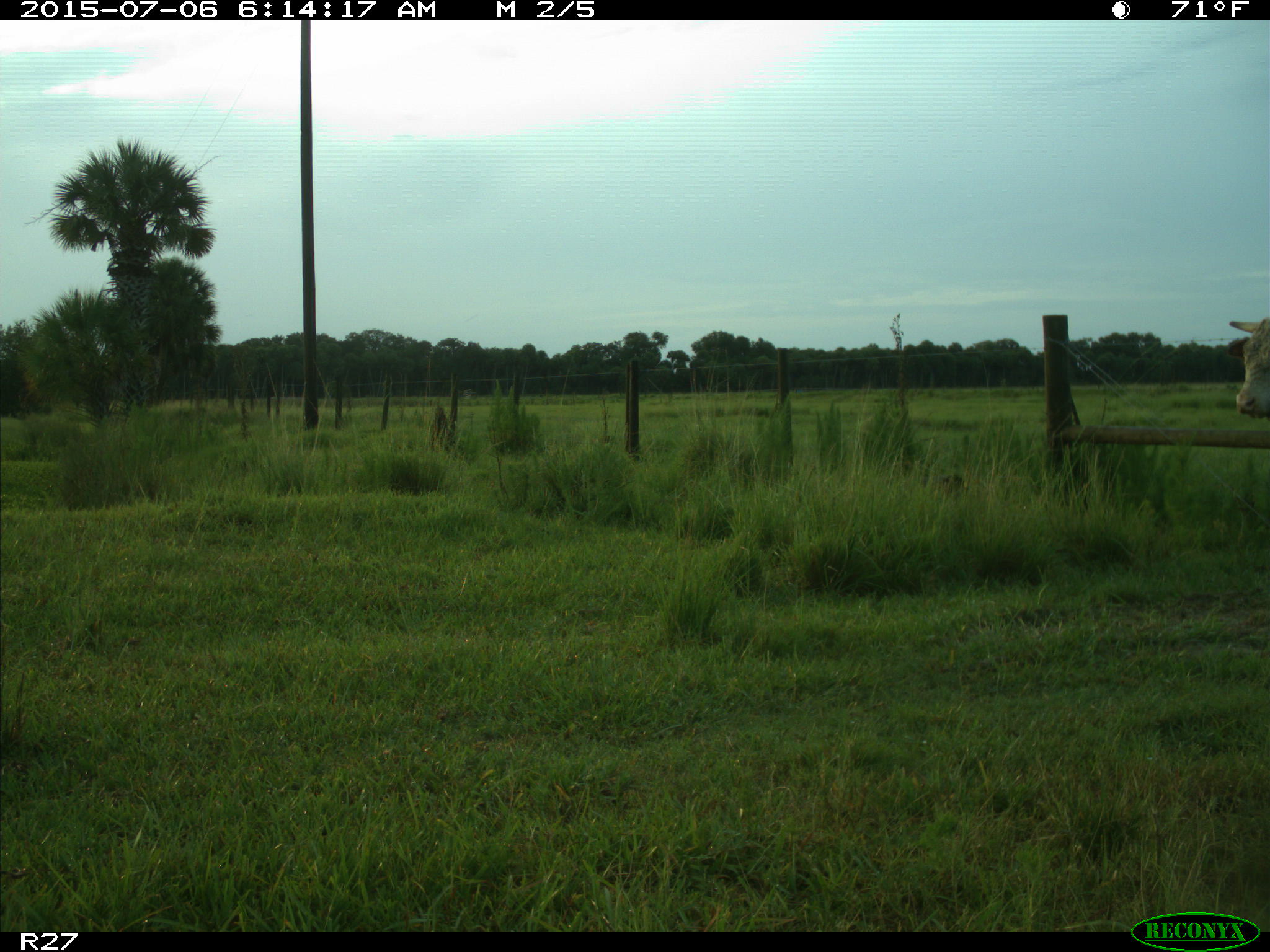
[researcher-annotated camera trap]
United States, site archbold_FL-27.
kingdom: Animalia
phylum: Chordata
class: Mammalia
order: Artiodactyla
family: Bovidae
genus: Bos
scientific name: Bos taurus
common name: domestic cow